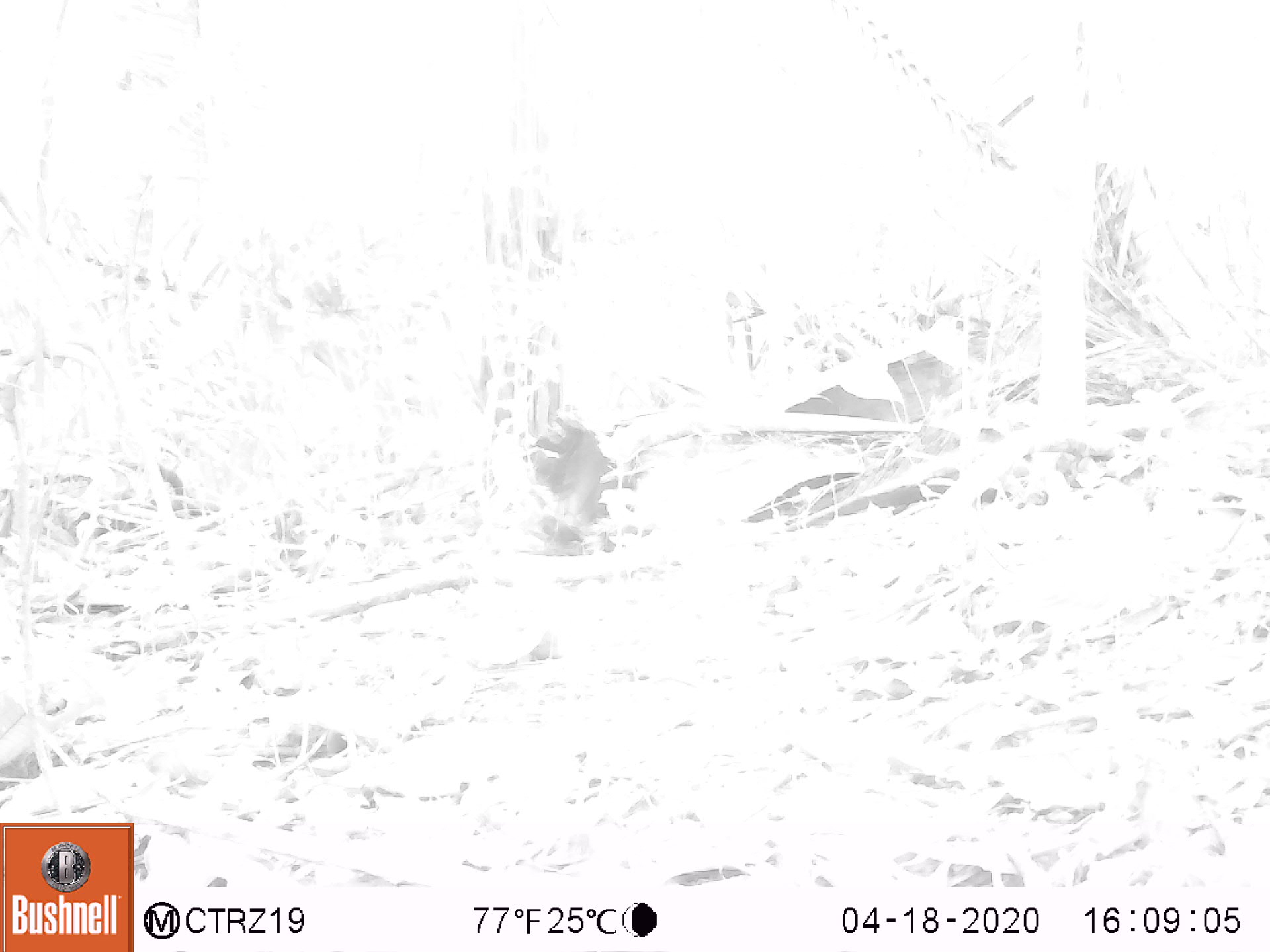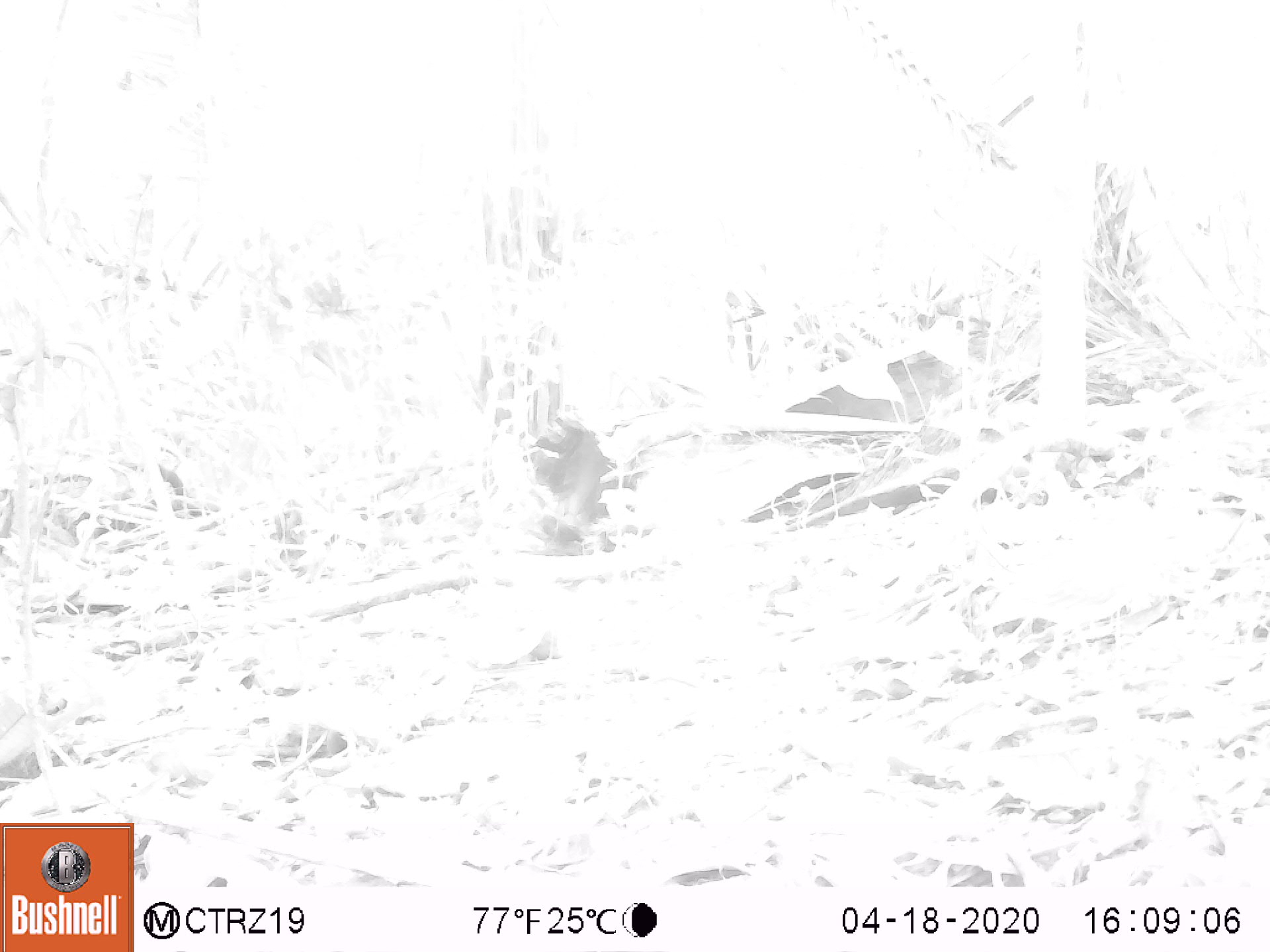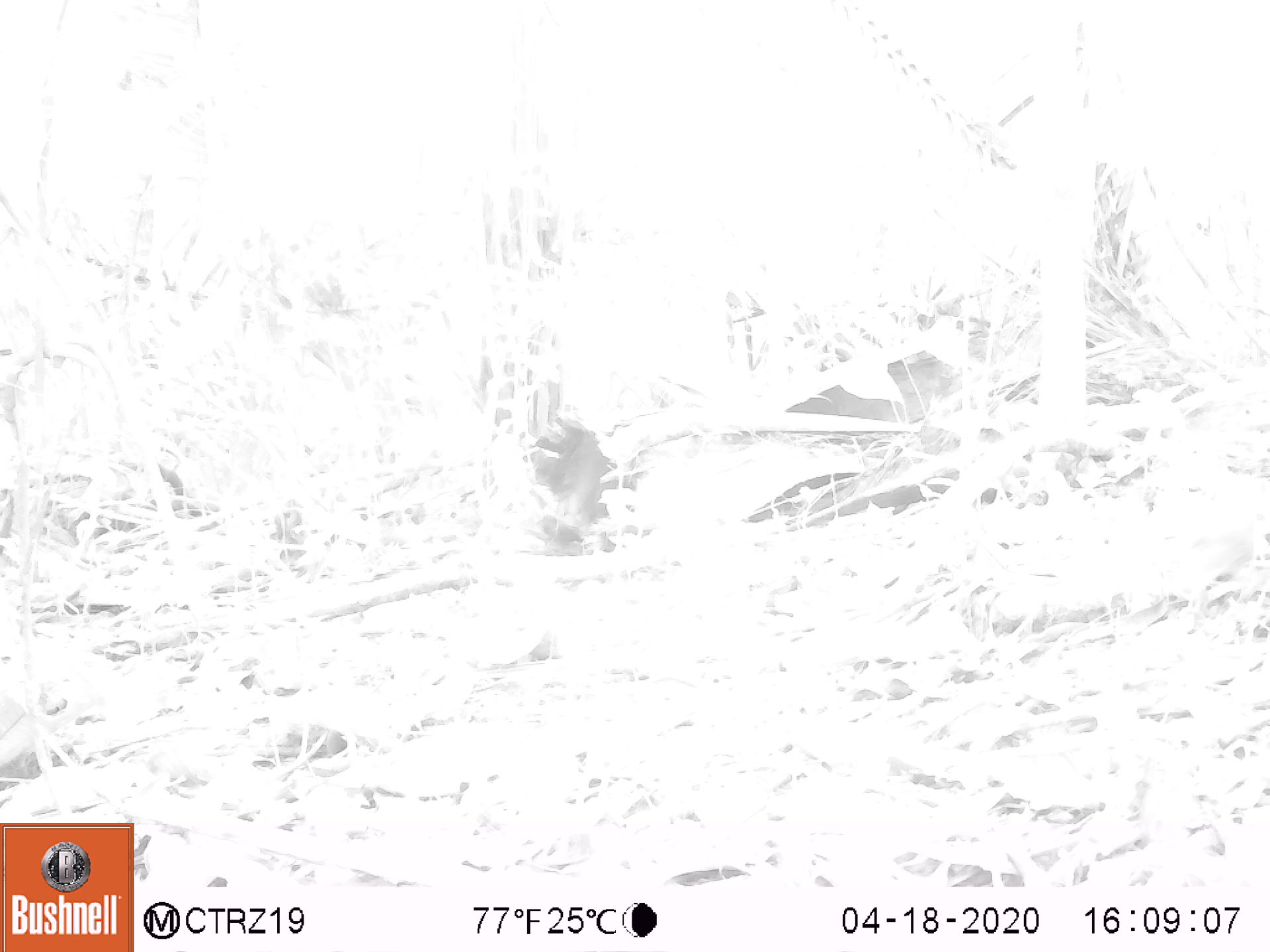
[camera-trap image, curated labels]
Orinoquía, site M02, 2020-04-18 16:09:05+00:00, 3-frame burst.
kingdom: Animalia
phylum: Chordata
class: Aves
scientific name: Aves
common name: bird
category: unknown bird